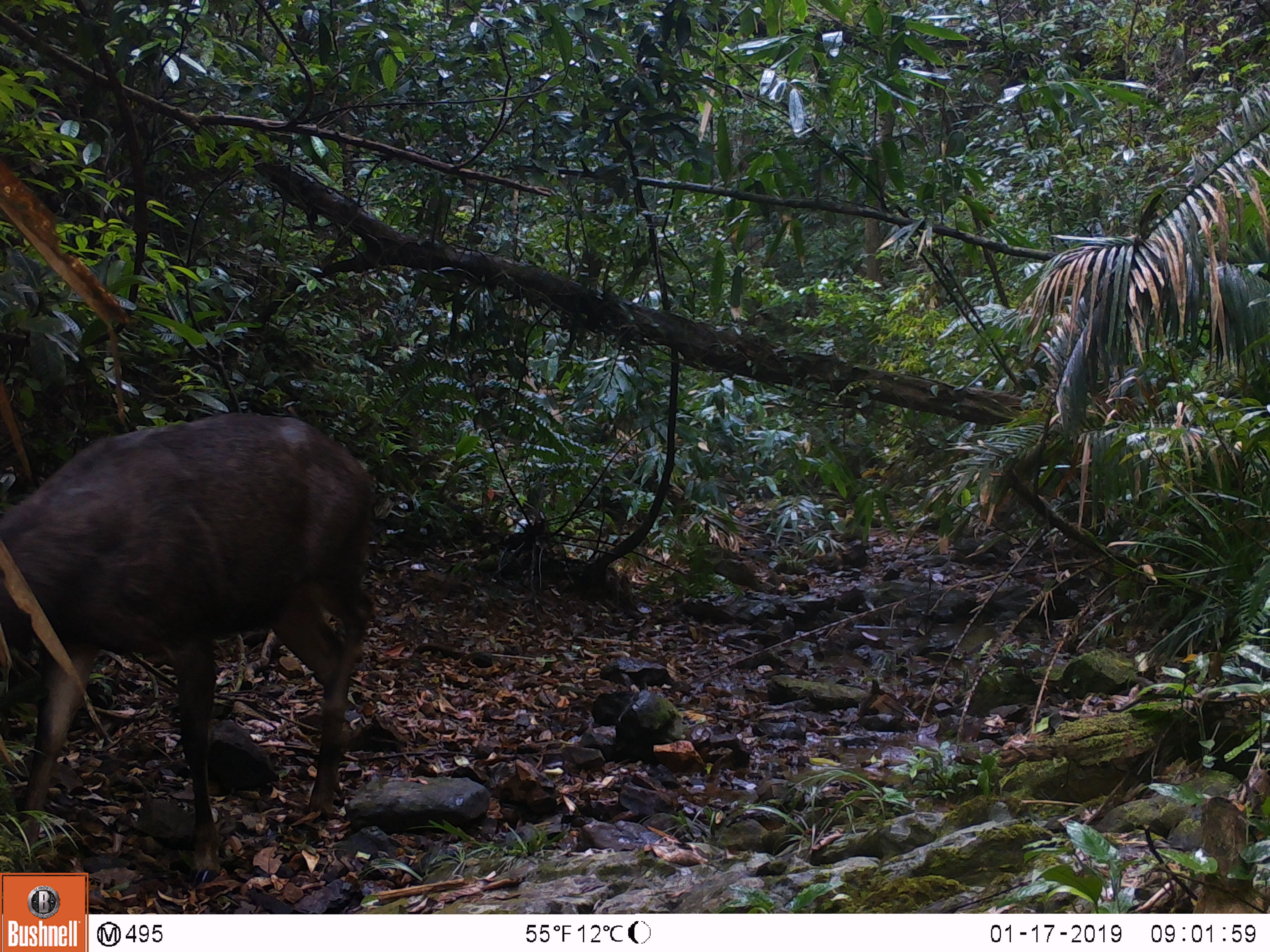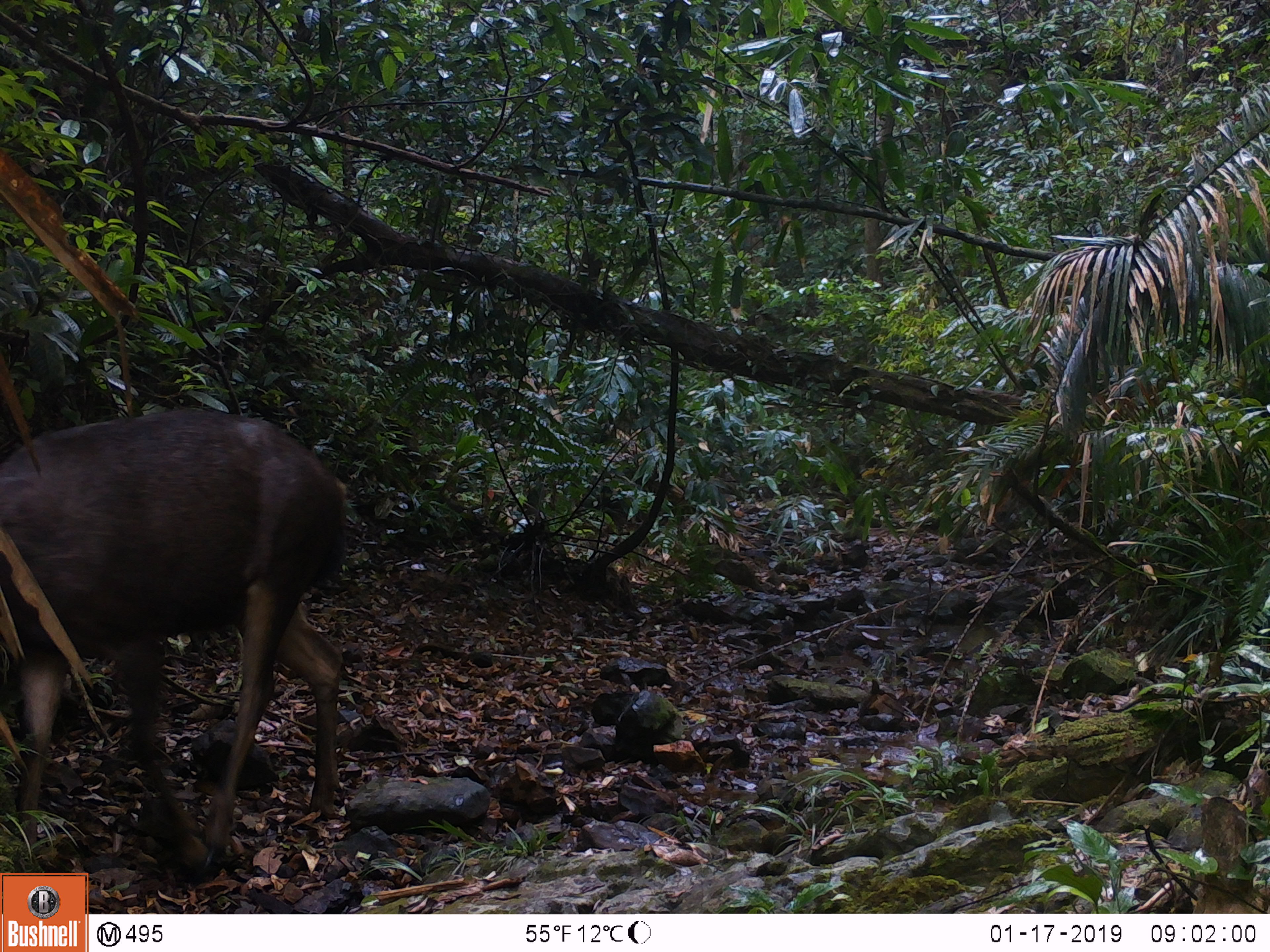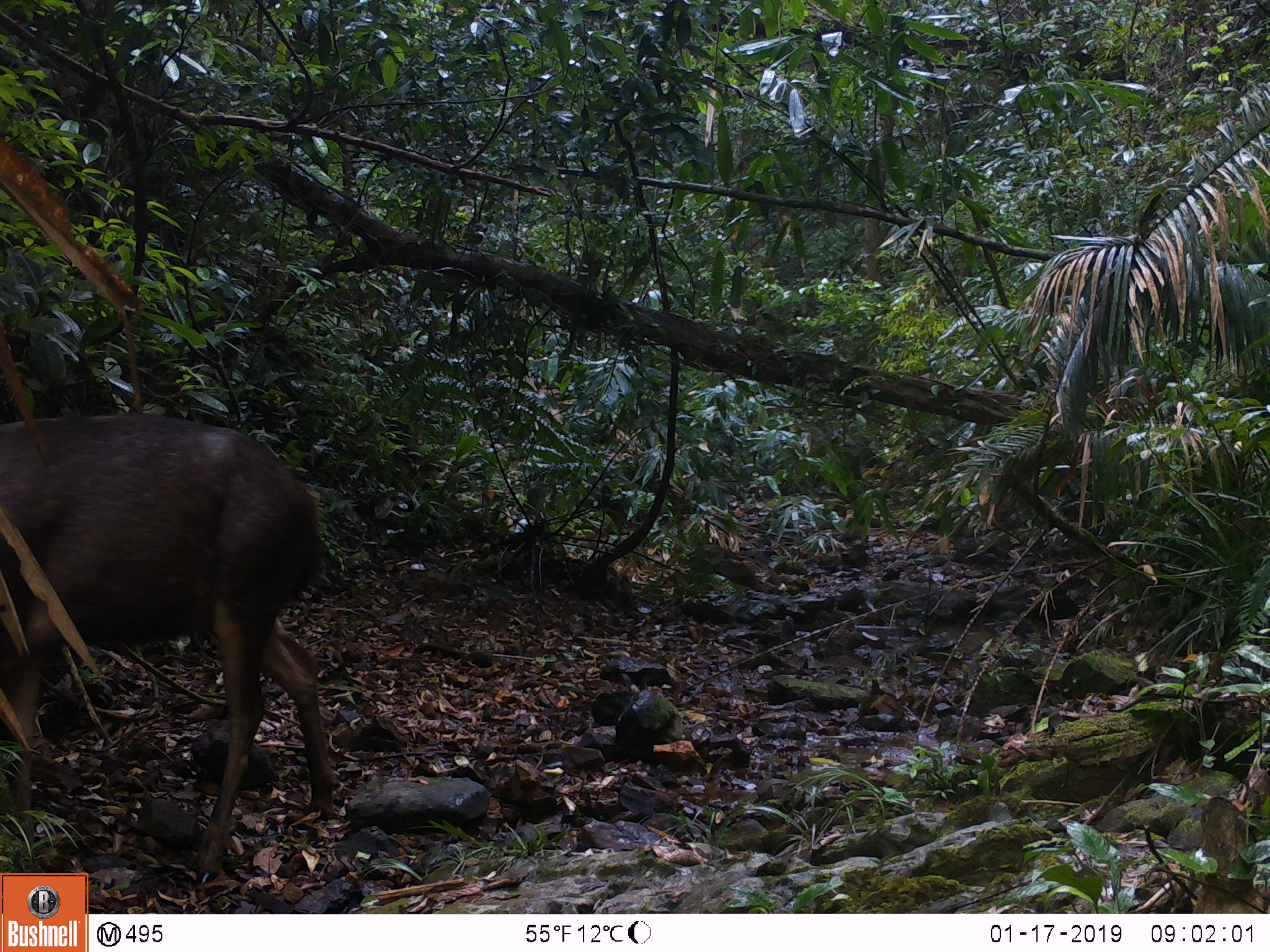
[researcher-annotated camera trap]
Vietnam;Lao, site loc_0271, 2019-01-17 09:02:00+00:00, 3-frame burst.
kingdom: Animalia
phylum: Chordata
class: Mammalia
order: Artiodactyla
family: Cervidae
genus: Rusa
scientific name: Rusa unicolor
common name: sambar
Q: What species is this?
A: Sambar (Rusa unicolor).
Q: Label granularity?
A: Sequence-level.